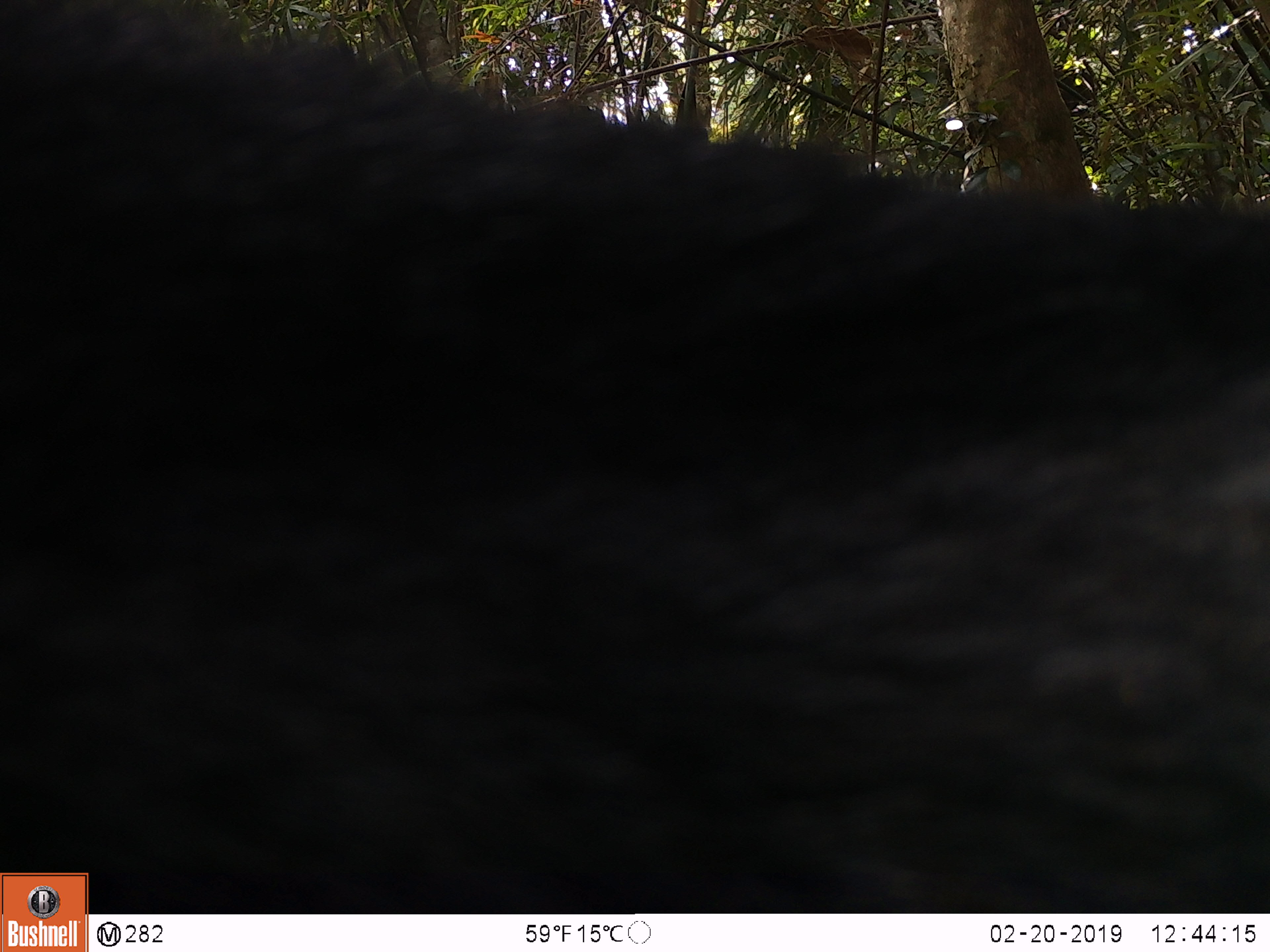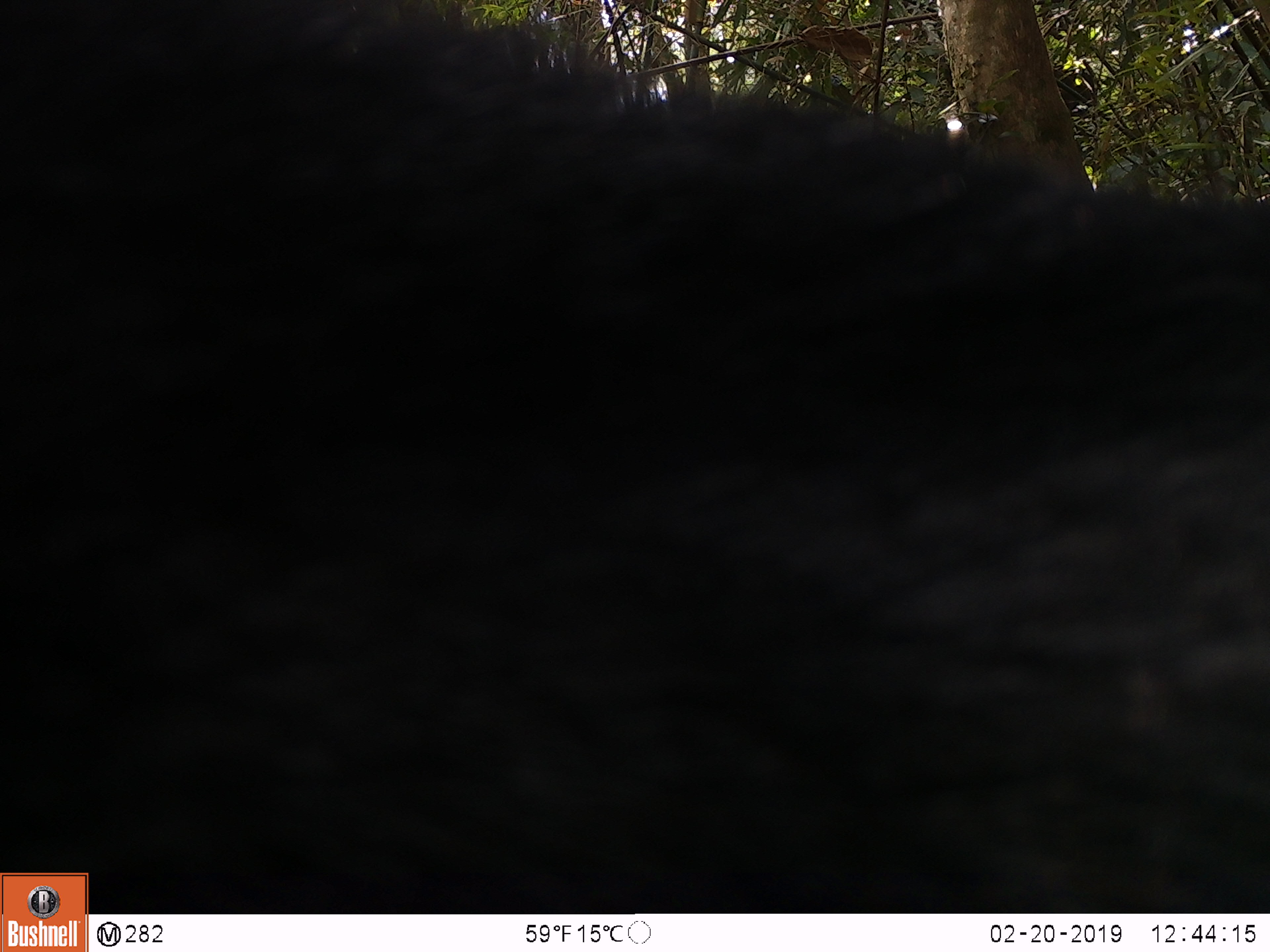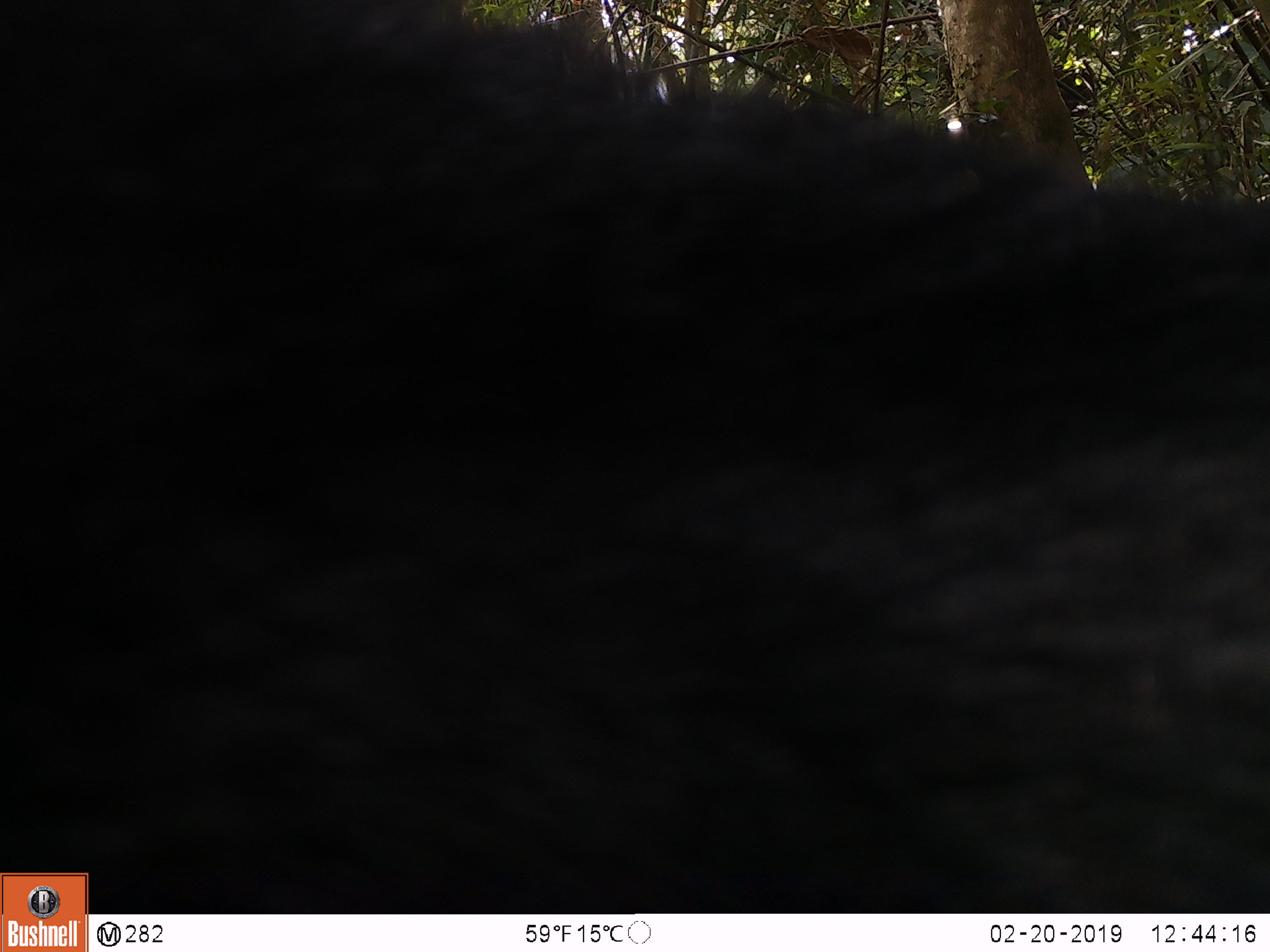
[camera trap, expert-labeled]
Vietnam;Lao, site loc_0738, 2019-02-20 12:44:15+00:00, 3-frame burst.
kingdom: Animalia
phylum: Chordata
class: Mammalia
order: Artiodactyla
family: Bovidae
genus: Capricornis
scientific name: Capricornis sumatraensis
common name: chinese serow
Chinese serow (Capricornis sumatraensis). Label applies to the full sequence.